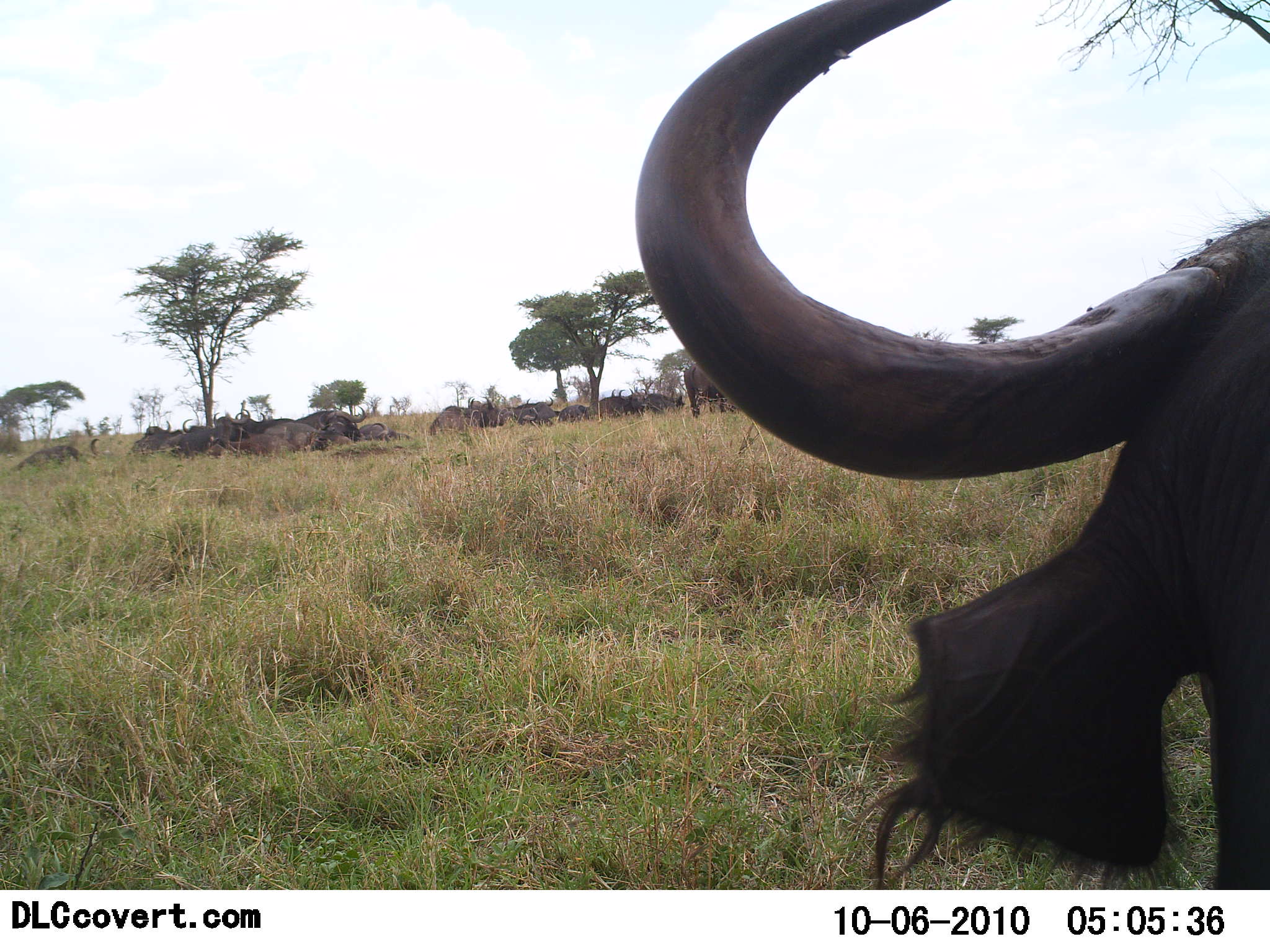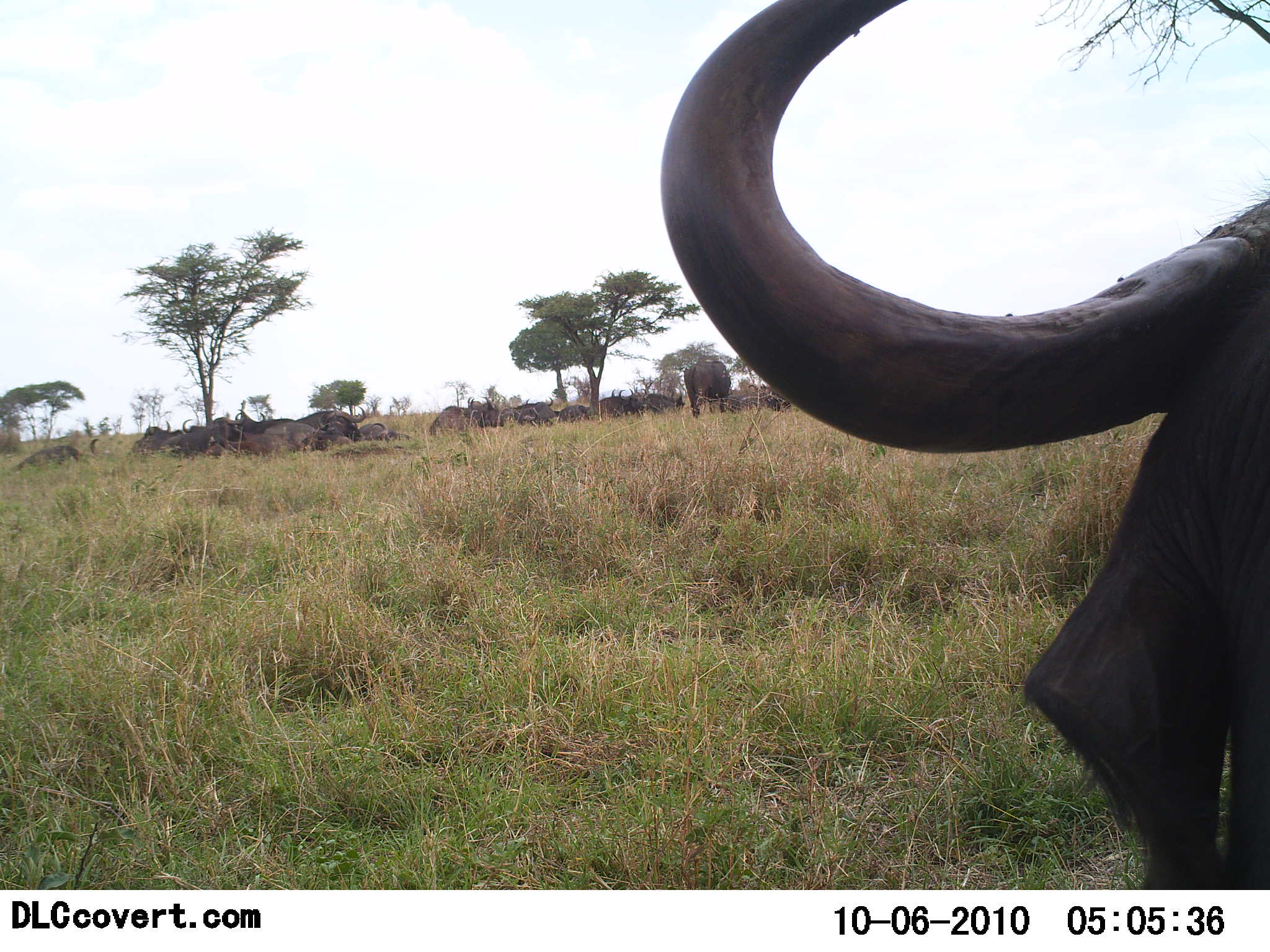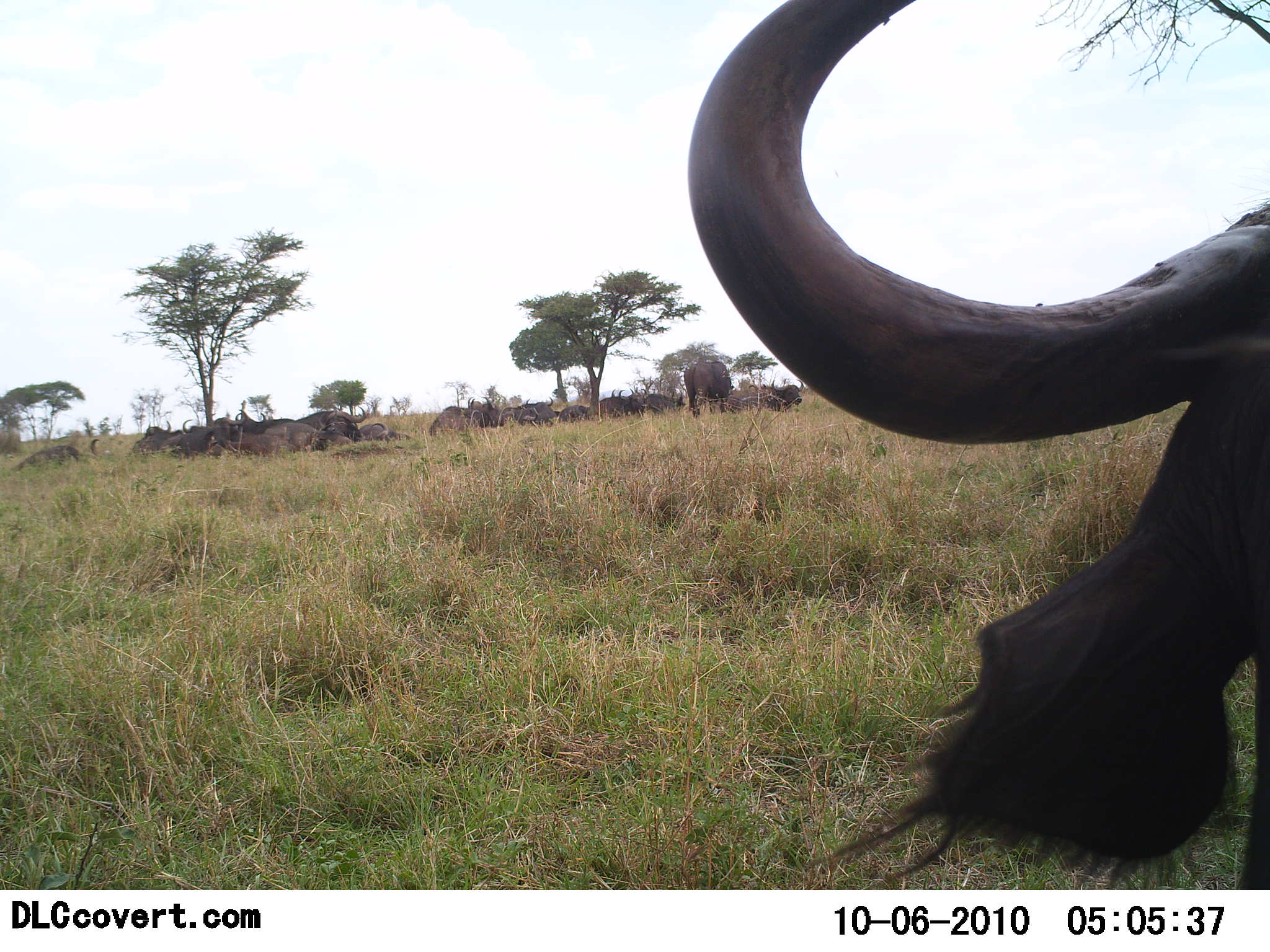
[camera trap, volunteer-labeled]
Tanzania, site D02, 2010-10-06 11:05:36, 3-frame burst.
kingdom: Animalia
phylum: Chordata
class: Mammalia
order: Artiodactyla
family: Bovidae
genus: Syncerus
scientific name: Syncerus caffer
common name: cape buffalo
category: buffalo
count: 11-50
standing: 50%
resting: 90%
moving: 10%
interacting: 10%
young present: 0%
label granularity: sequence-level